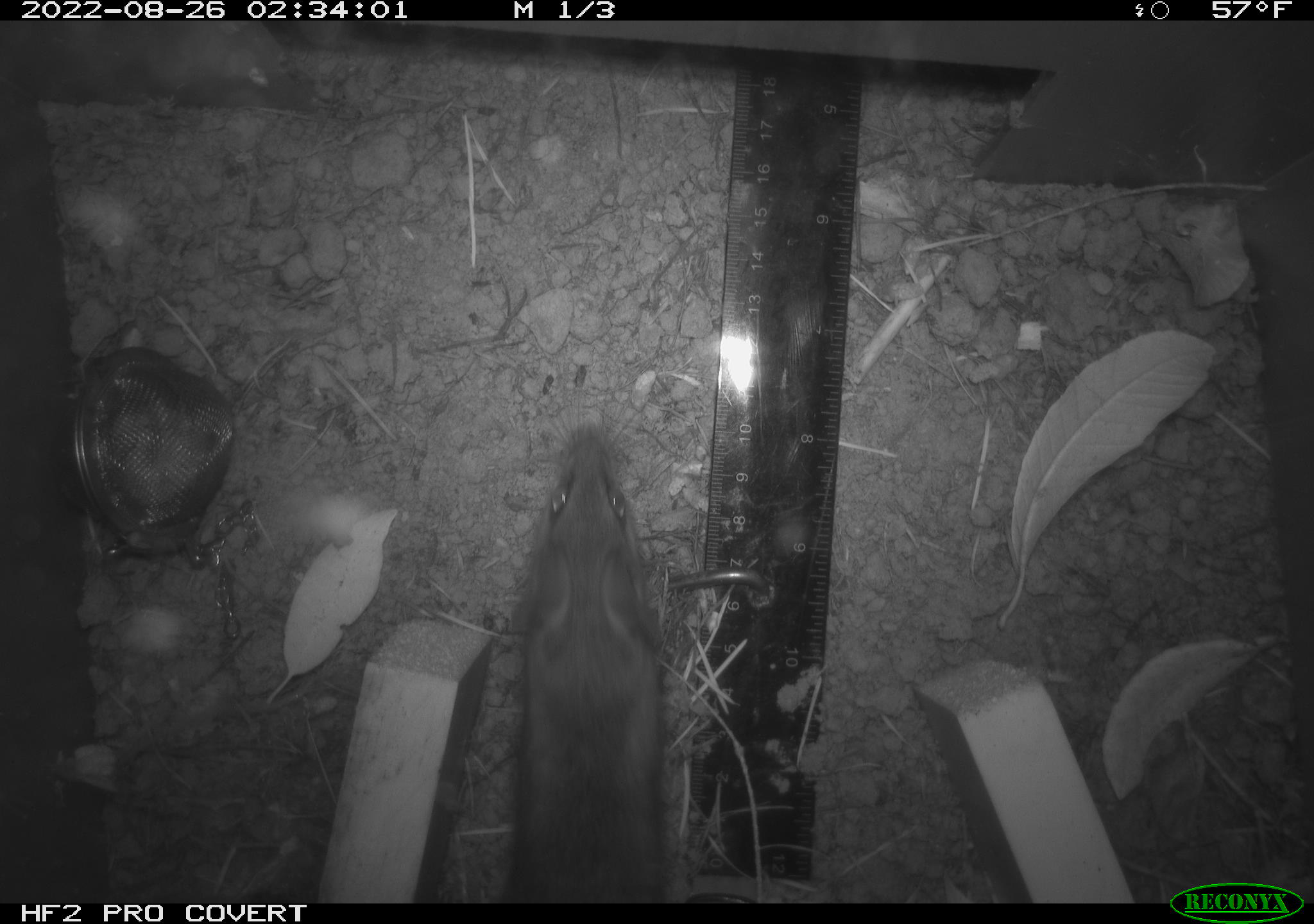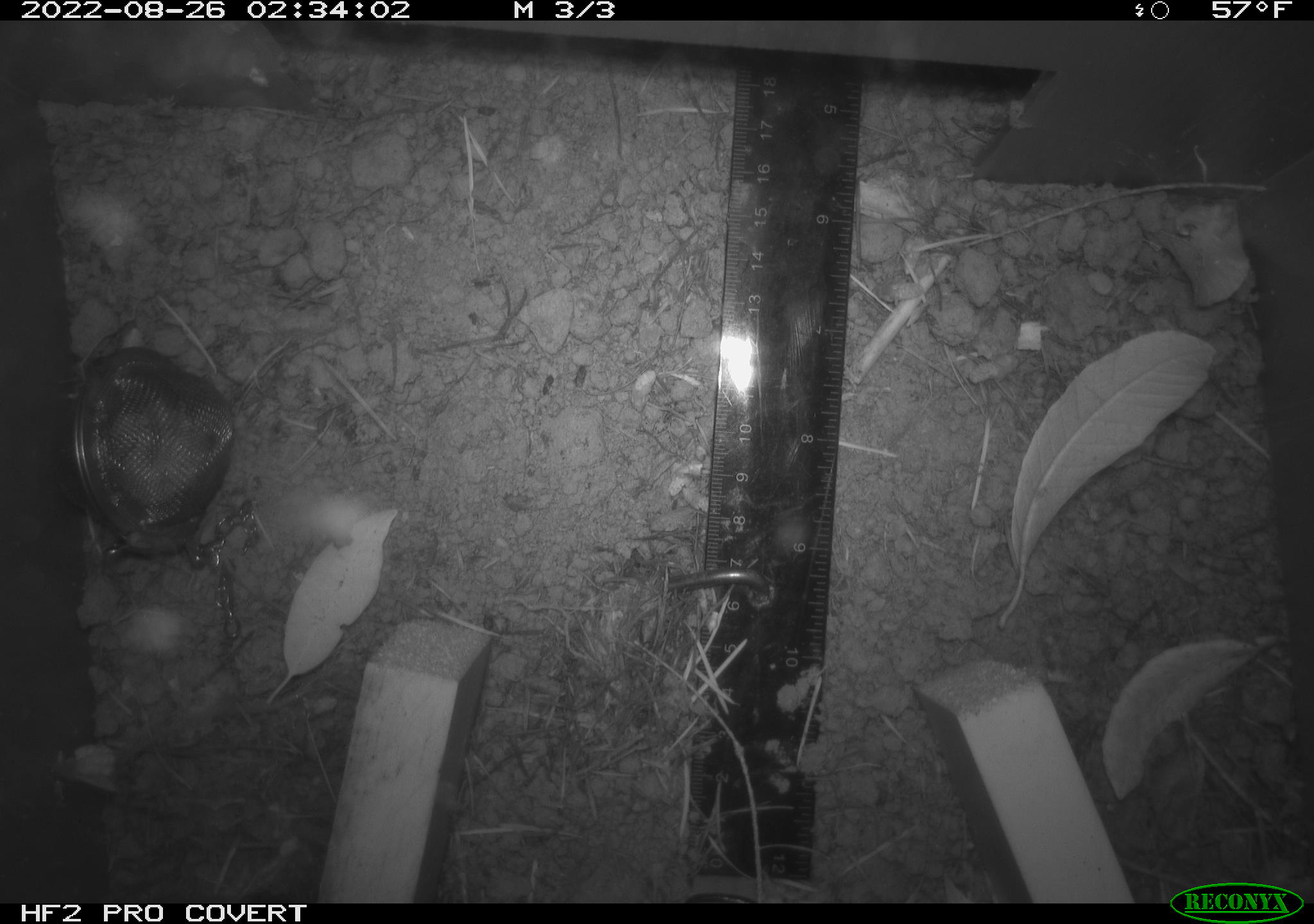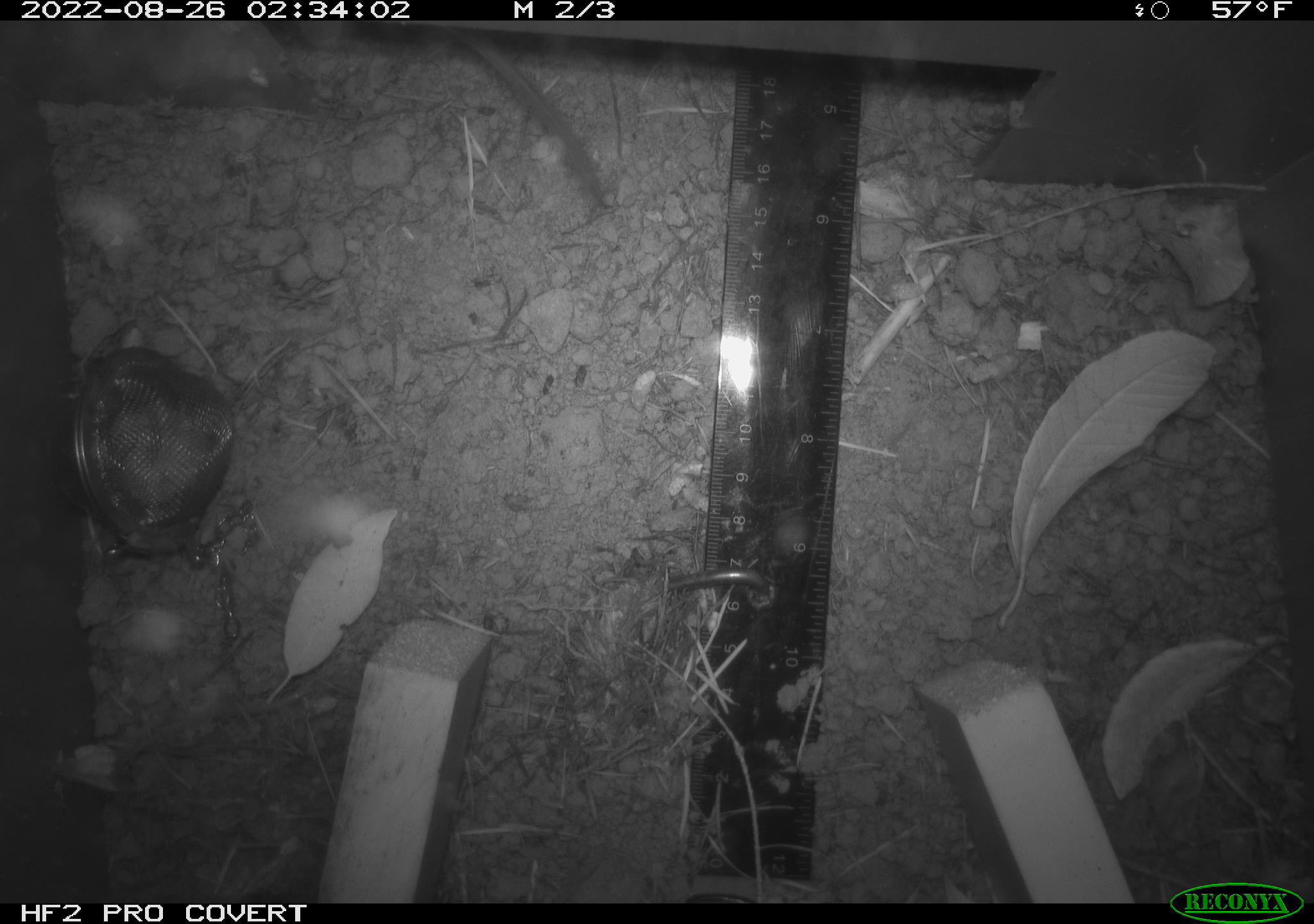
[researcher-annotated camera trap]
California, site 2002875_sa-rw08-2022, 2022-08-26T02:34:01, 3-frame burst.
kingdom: Animalia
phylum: Chordata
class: Mammalia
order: Rodentia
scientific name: Rodentia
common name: mouse species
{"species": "mouse species (Rodentia)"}